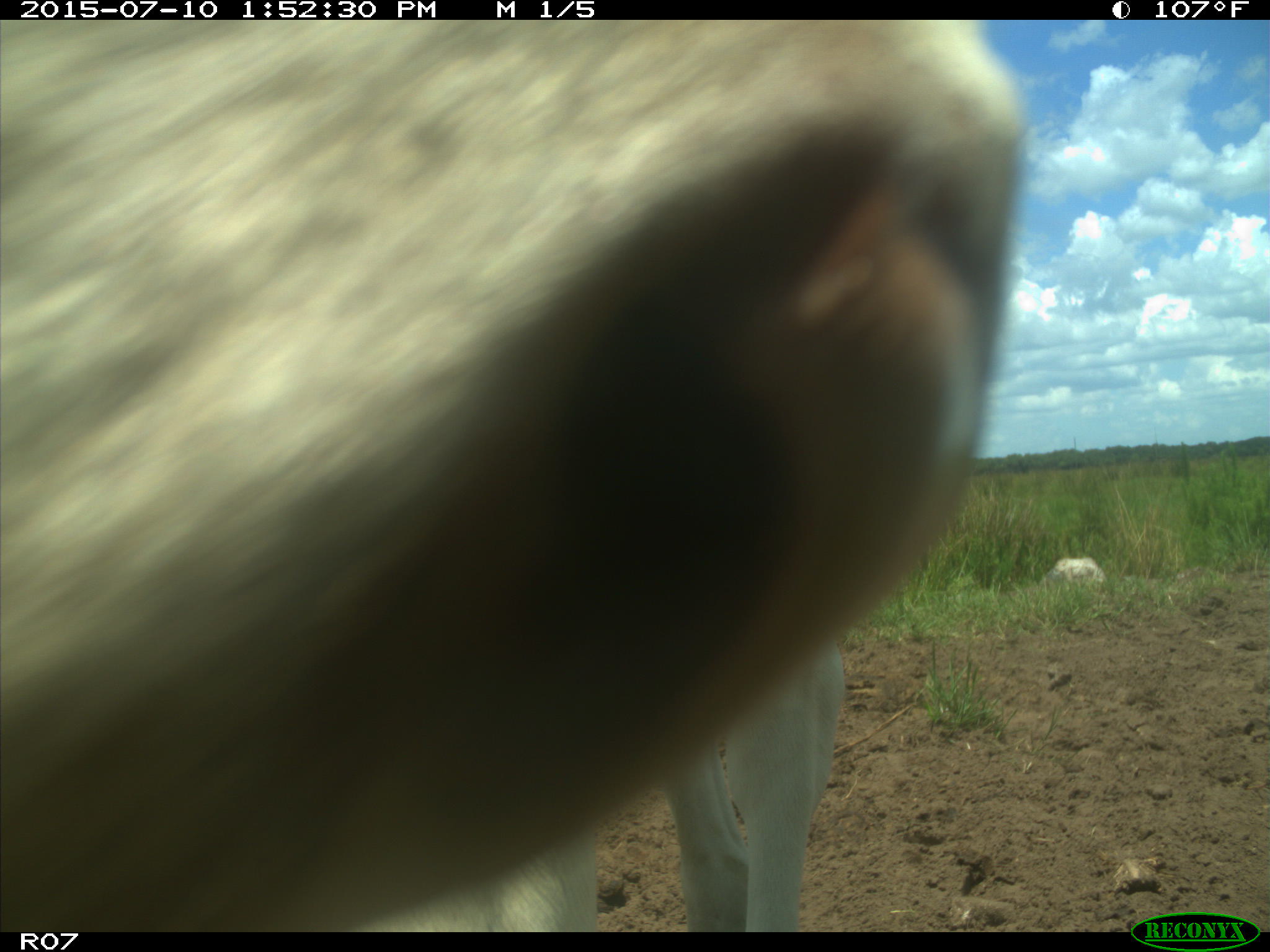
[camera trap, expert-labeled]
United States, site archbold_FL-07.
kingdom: Animalia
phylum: Chordata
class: Mammalia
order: Artiodactyla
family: Bovidae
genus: Bos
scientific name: Bos taurus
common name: domestic cow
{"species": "Bos taurus (domestic cow)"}